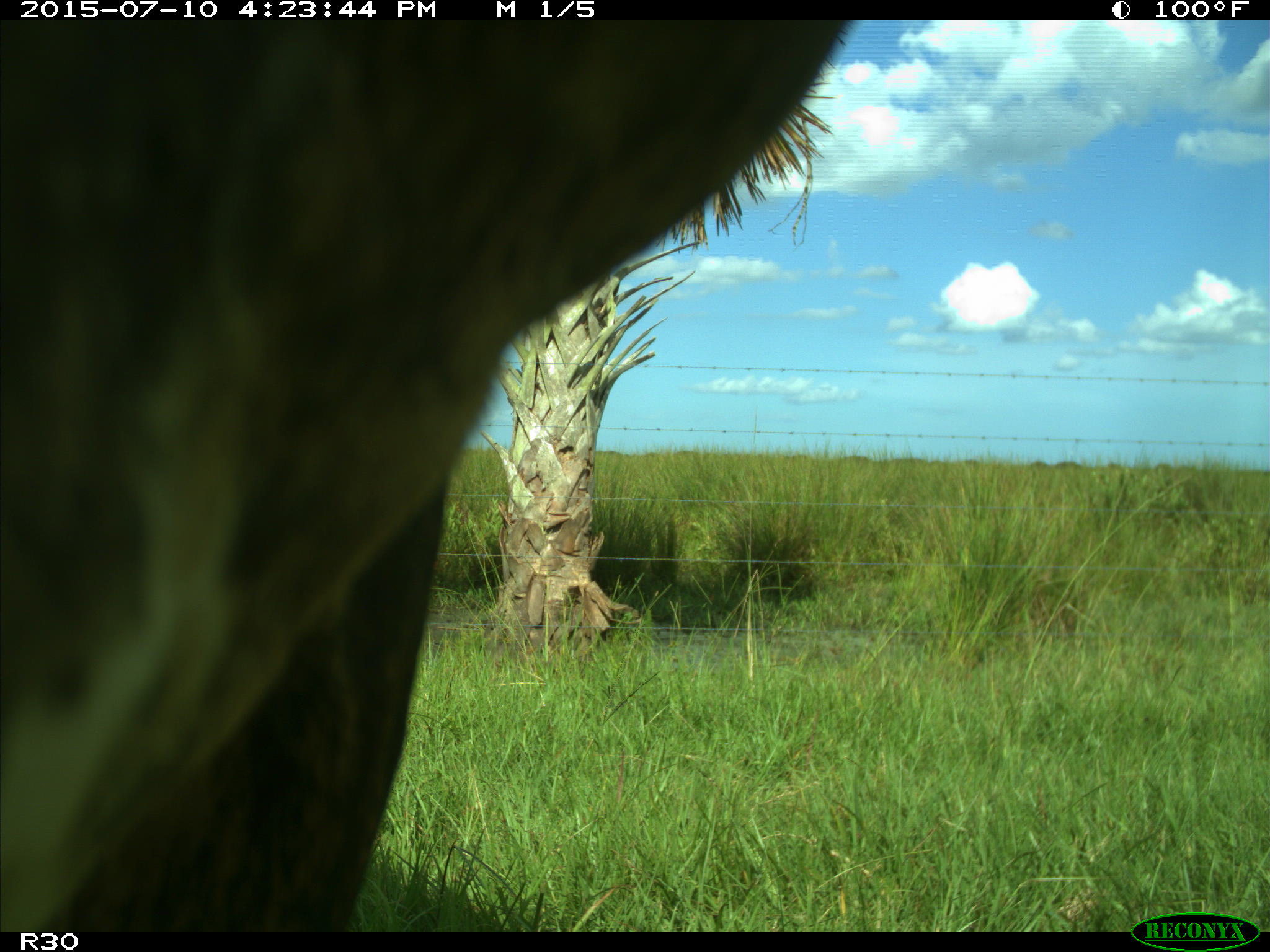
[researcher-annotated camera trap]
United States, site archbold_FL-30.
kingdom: Animalia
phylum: Chordata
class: Mammalia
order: Artiodactyla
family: Bovidae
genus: Bos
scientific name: Bos taurus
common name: domestic cow